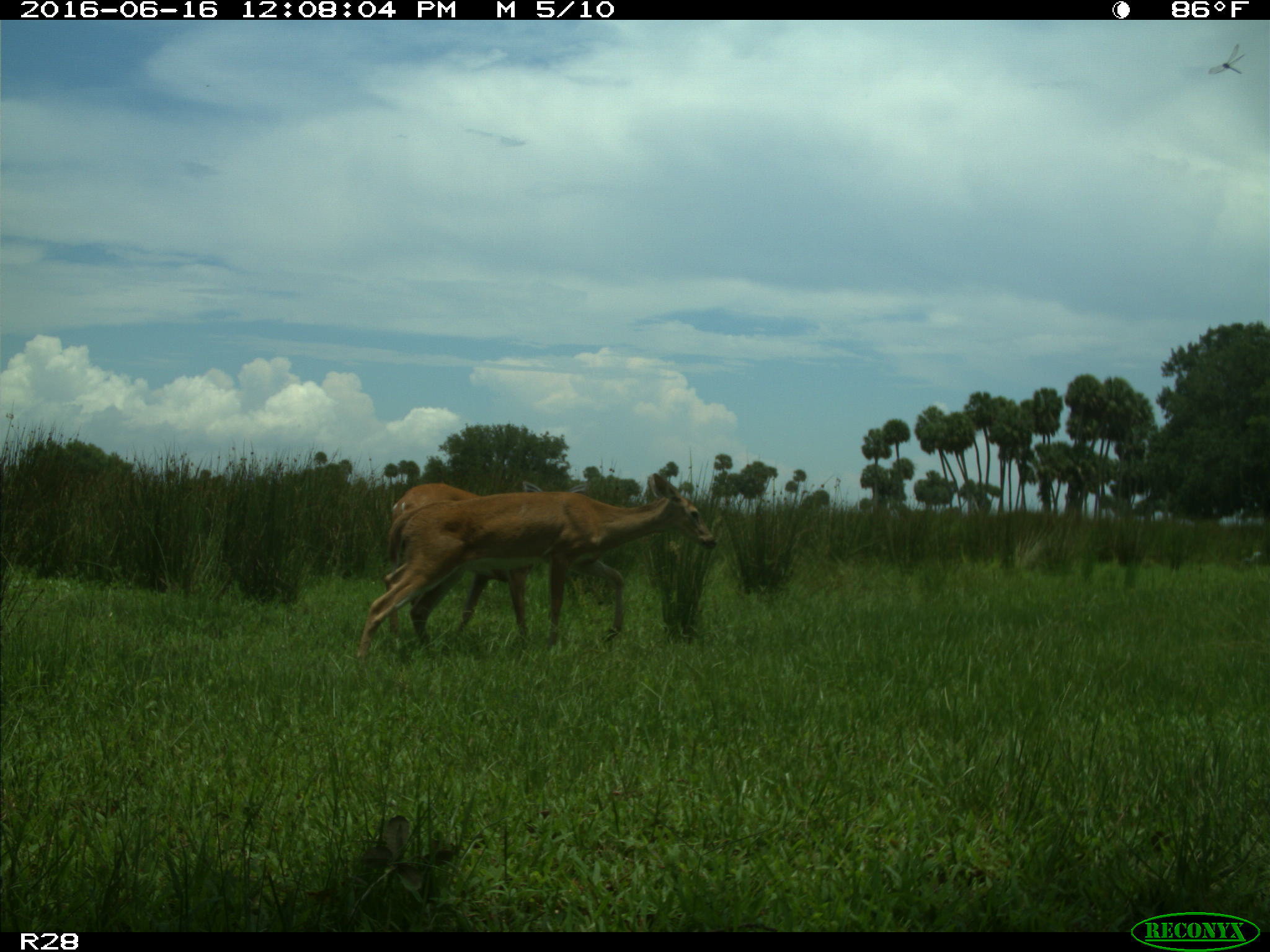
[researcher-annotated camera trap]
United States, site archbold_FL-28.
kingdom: Animalia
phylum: Chordata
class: Mammalia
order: Artiodactyla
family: Cervidae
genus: Odocoileus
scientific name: Odocoileus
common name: deer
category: unidentified deer